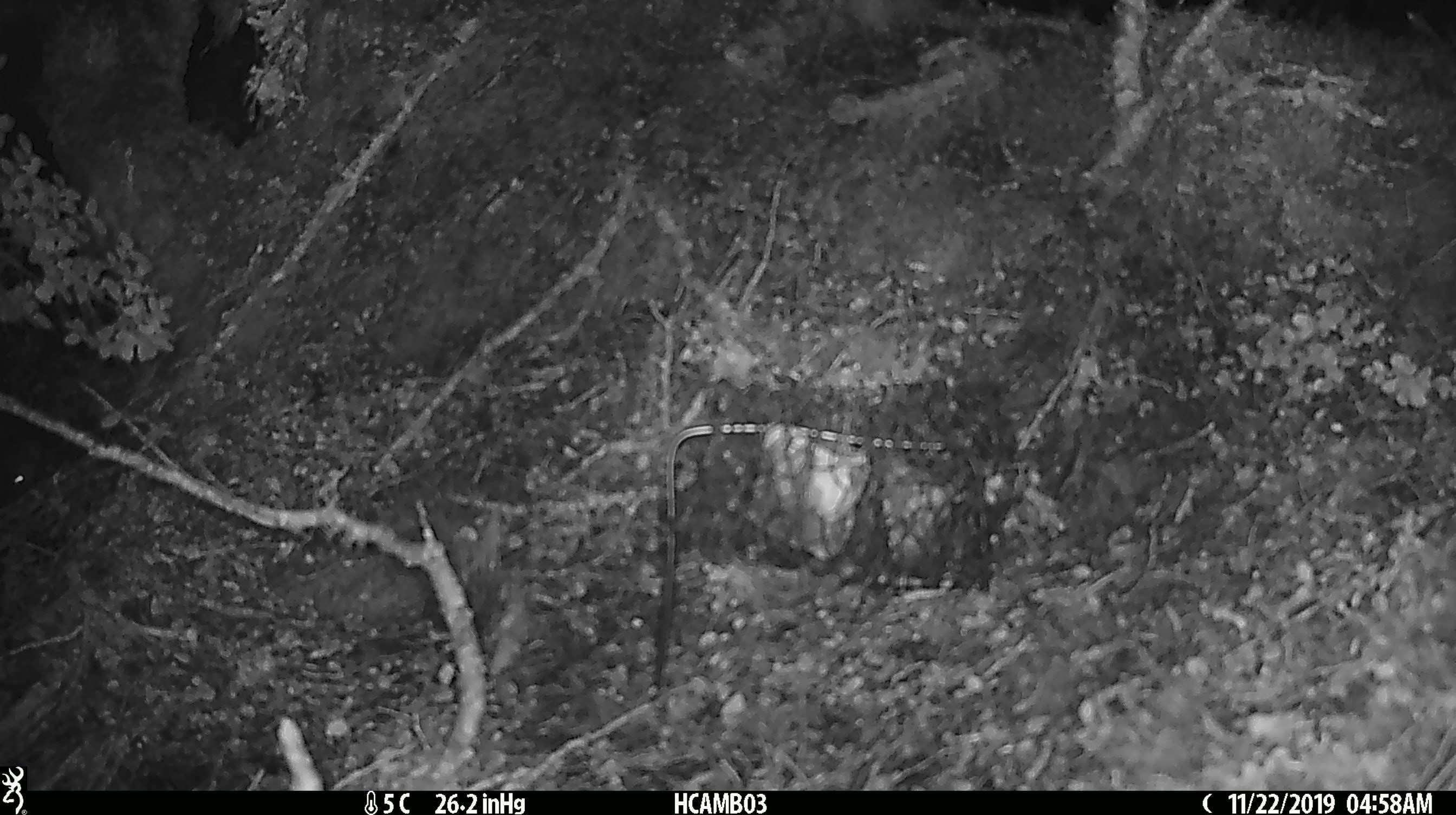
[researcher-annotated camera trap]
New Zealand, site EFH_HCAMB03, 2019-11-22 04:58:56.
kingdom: Animalia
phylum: Chordata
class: Mammalia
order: Rodentia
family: Muridae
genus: Mus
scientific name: Mus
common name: mouse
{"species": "mouse (Mus)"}